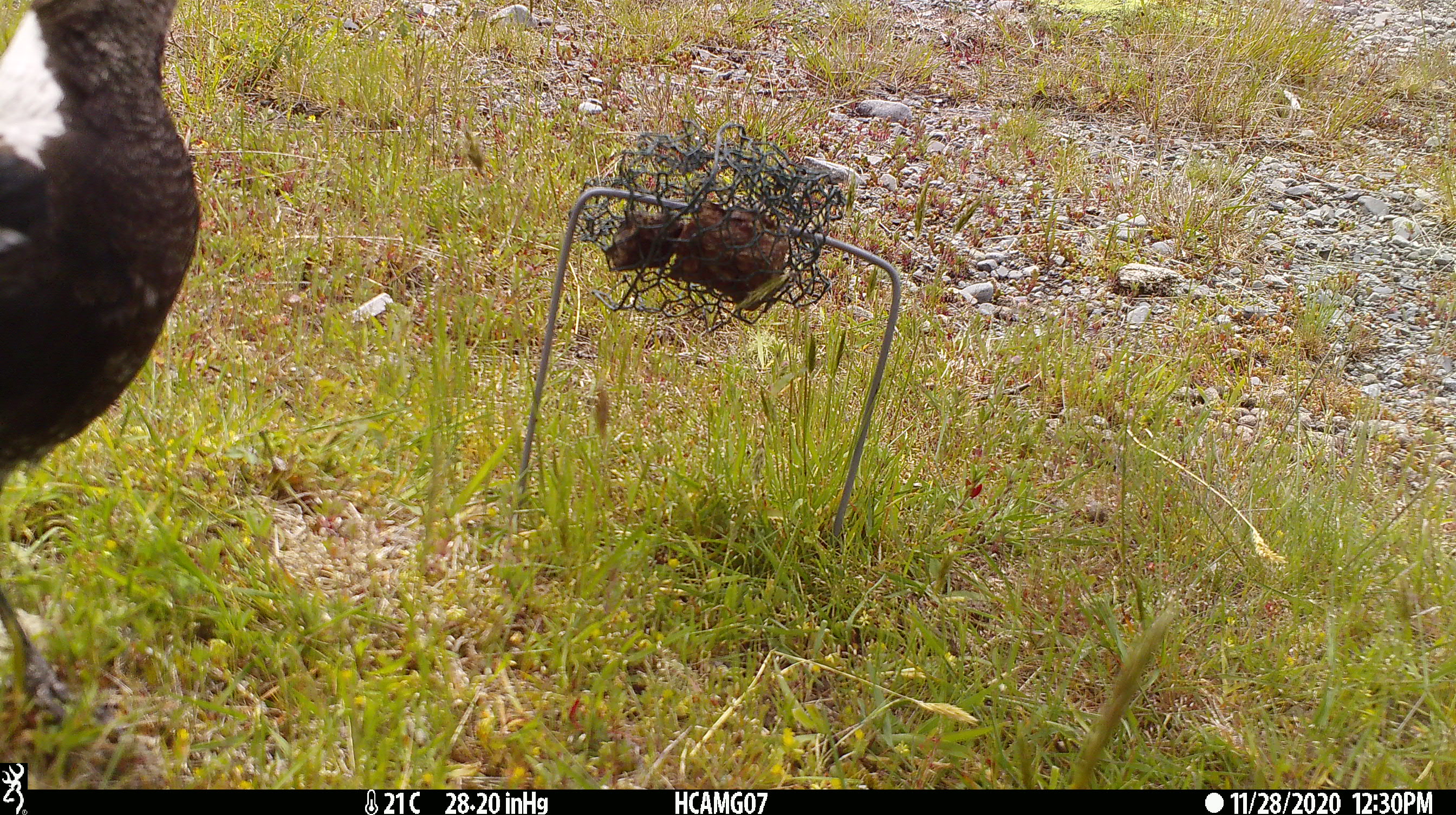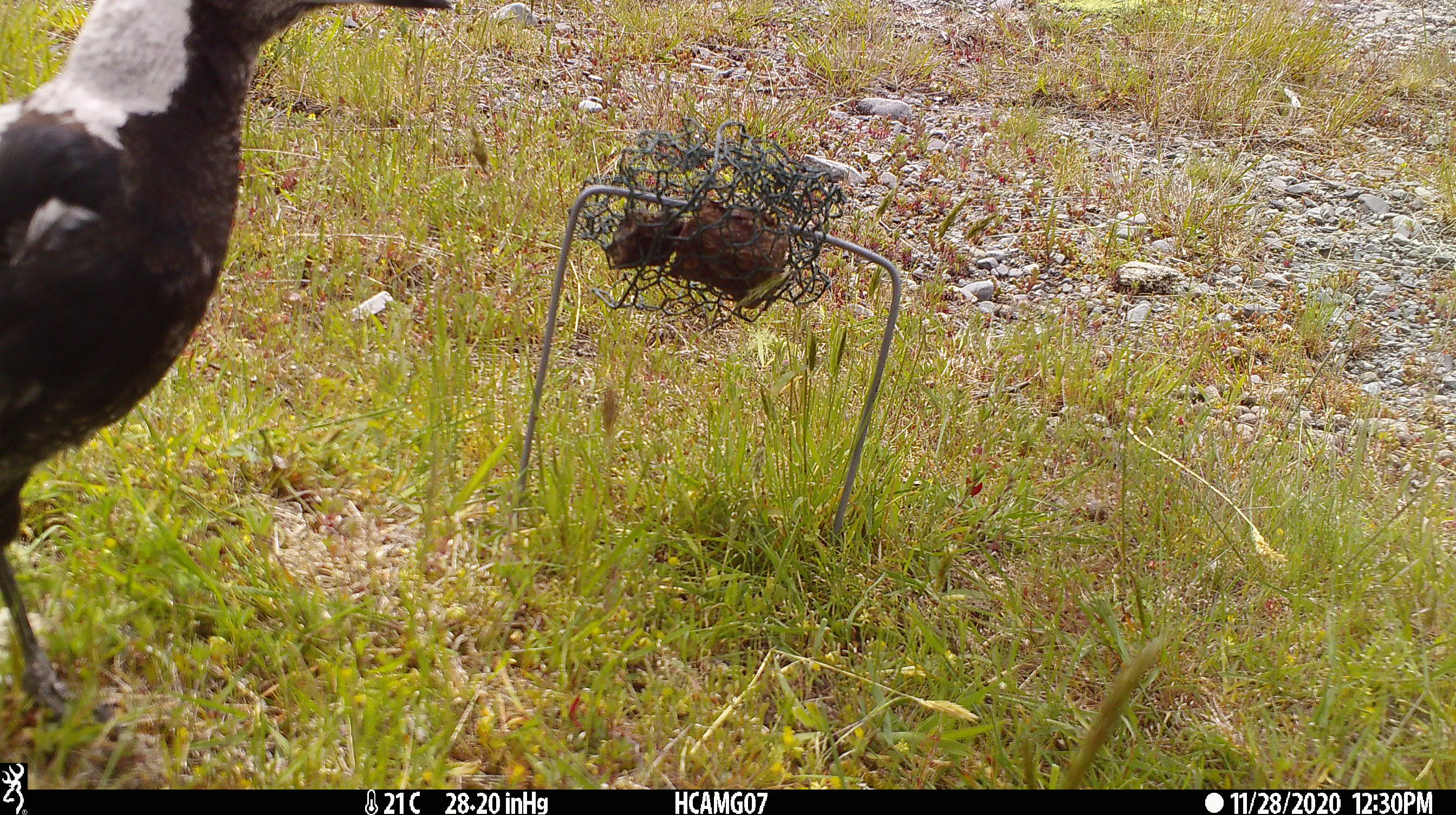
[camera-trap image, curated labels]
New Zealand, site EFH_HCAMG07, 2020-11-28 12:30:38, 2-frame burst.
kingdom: Animalia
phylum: Chordata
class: Aves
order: Passeriformes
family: Artamidae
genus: Gymnorhina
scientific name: Gymnorhina tibicen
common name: australian magpie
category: magpie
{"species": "magpie (australian magpie) (Gymnorhina tibicen)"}